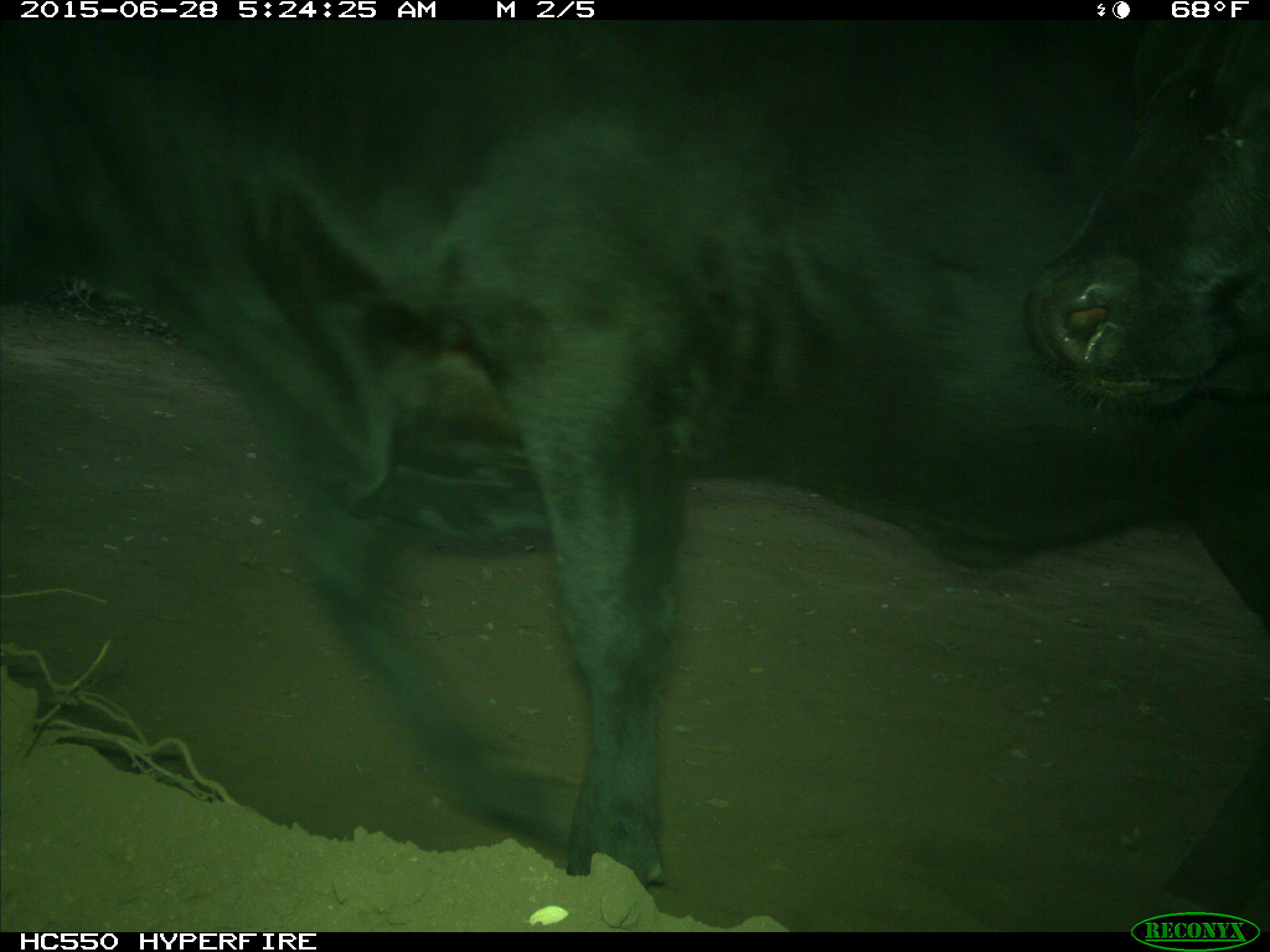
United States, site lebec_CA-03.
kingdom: Animalia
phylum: Chordata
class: Mammalia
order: Artiodactyla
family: Bovidae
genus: Bos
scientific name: Bos taurus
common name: domestic cow